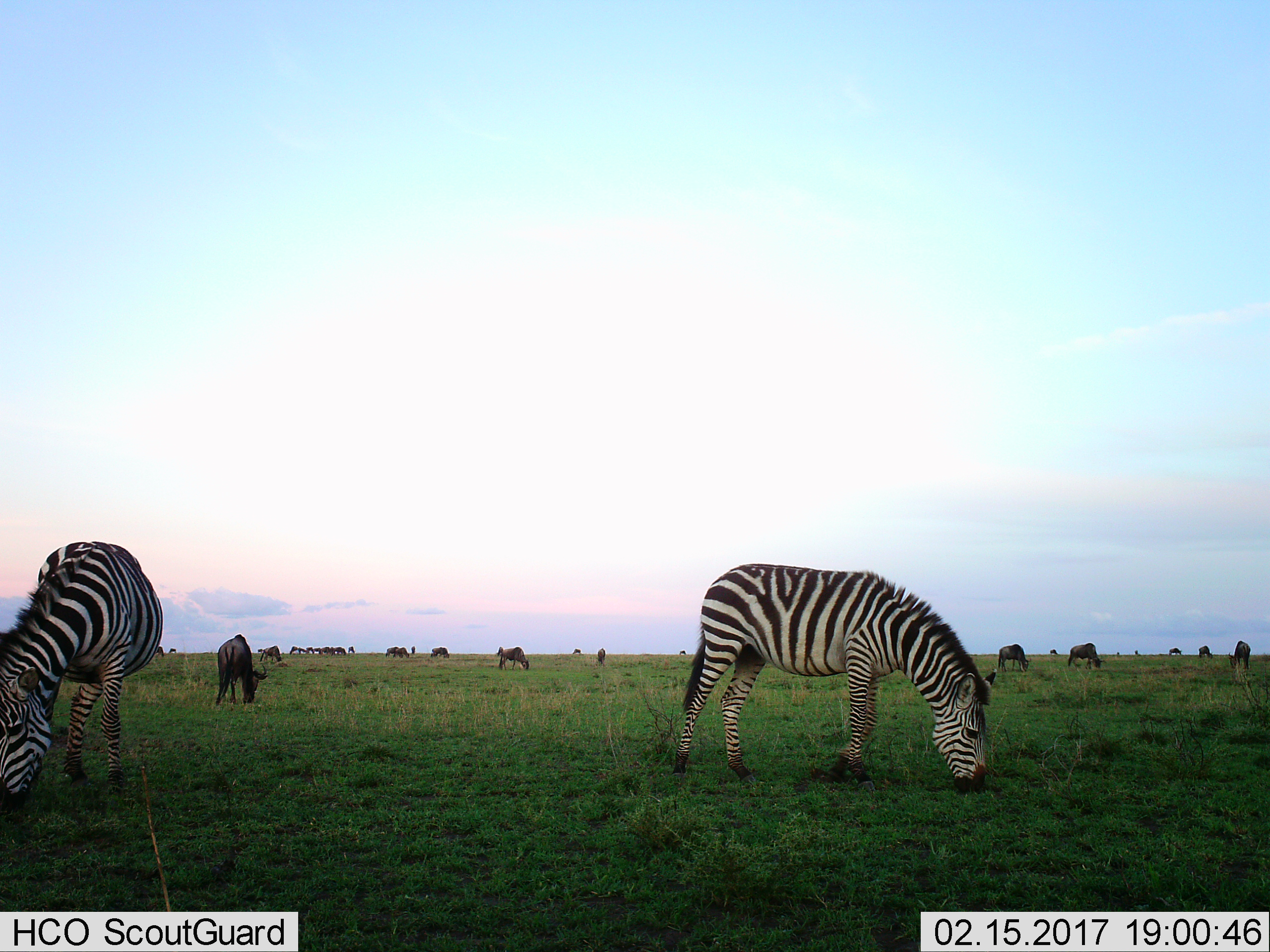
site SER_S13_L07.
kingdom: Animalia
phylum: Chordata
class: Mammalia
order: Artiodactyla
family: Bovidae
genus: Connochaetes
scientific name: Connochaetes taurinus taurinus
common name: blue wildebeest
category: wildebeestblue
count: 11-50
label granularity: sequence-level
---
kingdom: Animalia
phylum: Chordata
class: Mammalia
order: Perissodactyla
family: Equidae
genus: Equus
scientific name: Equus quagga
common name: plains zebra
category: zebraplains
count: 2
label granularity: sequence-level